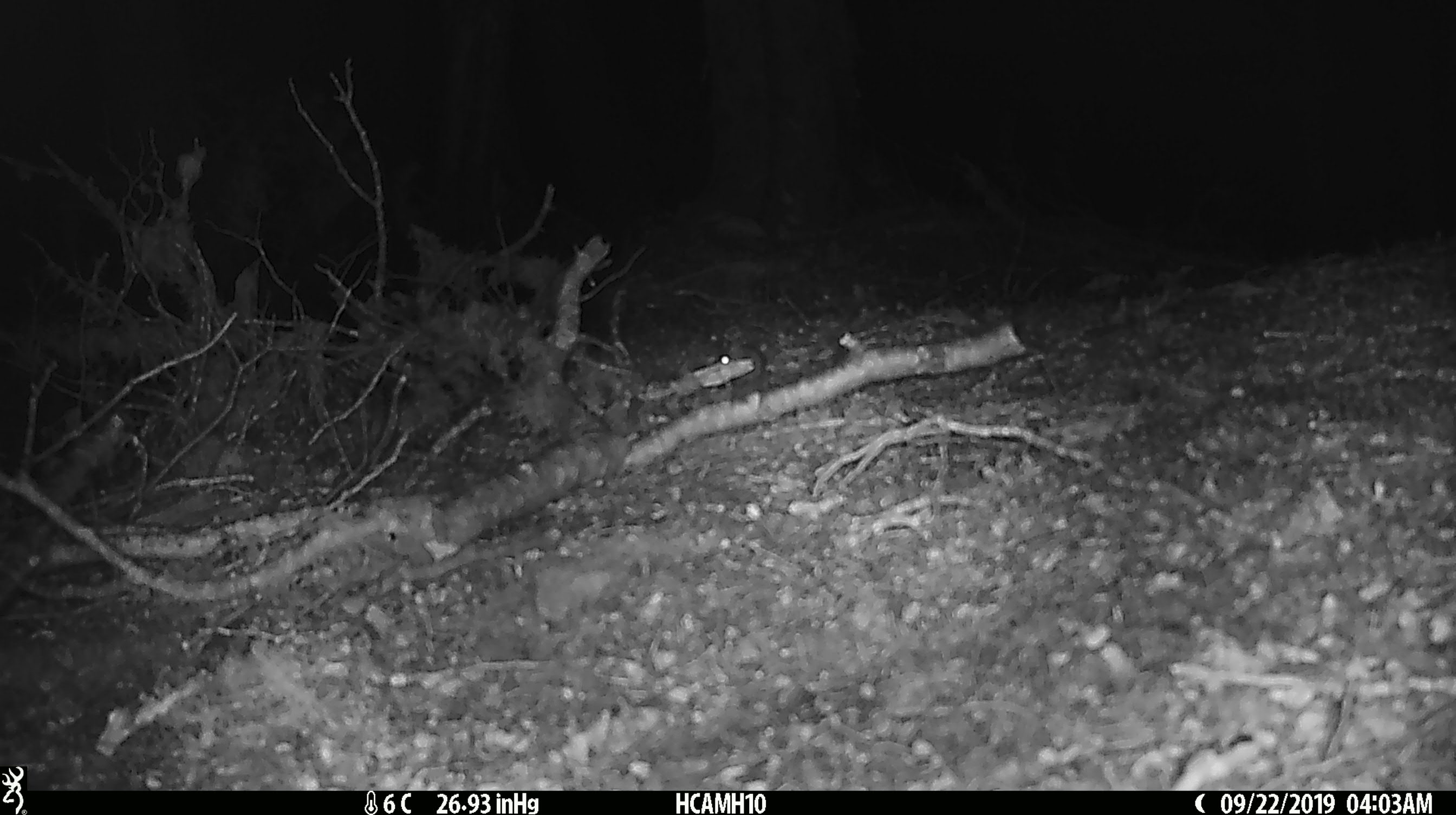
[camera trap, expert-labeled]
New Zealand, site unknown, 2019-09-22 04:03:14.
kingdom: Animalia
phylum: Chordata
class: Mammalia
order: Rodentia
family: Muridae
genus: Mus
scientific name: Mus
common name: mouse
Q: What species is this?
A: Mouse (Mus).